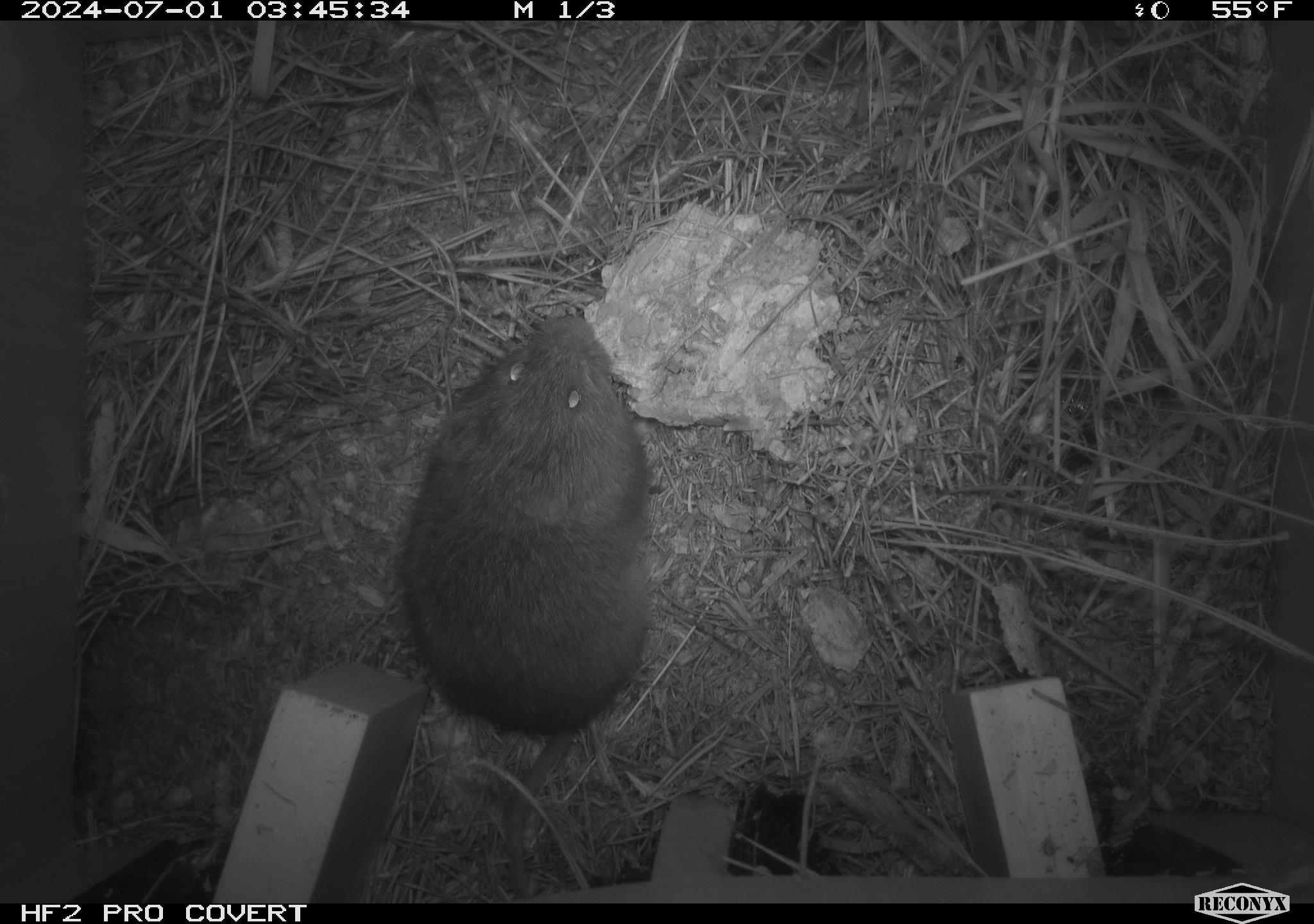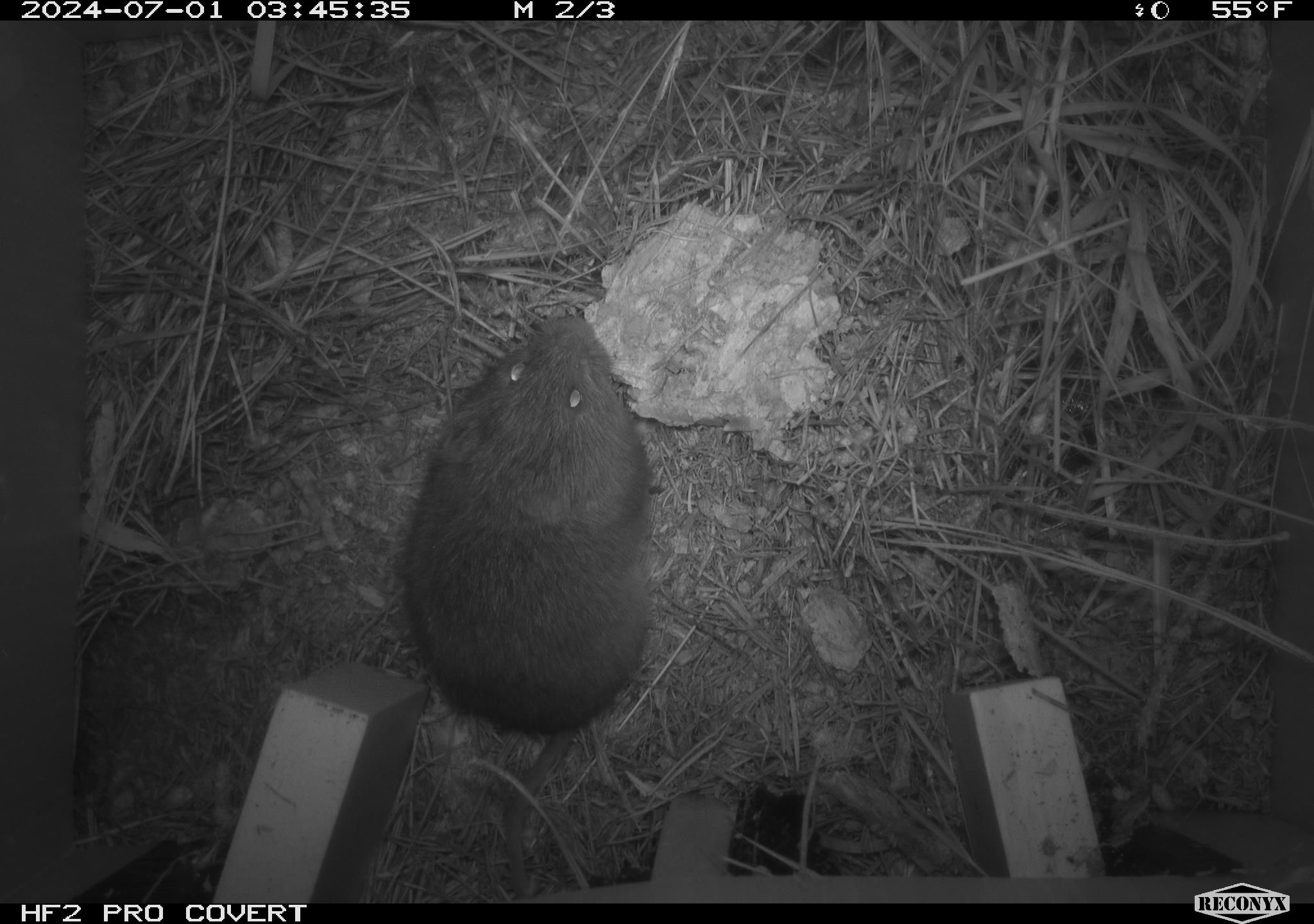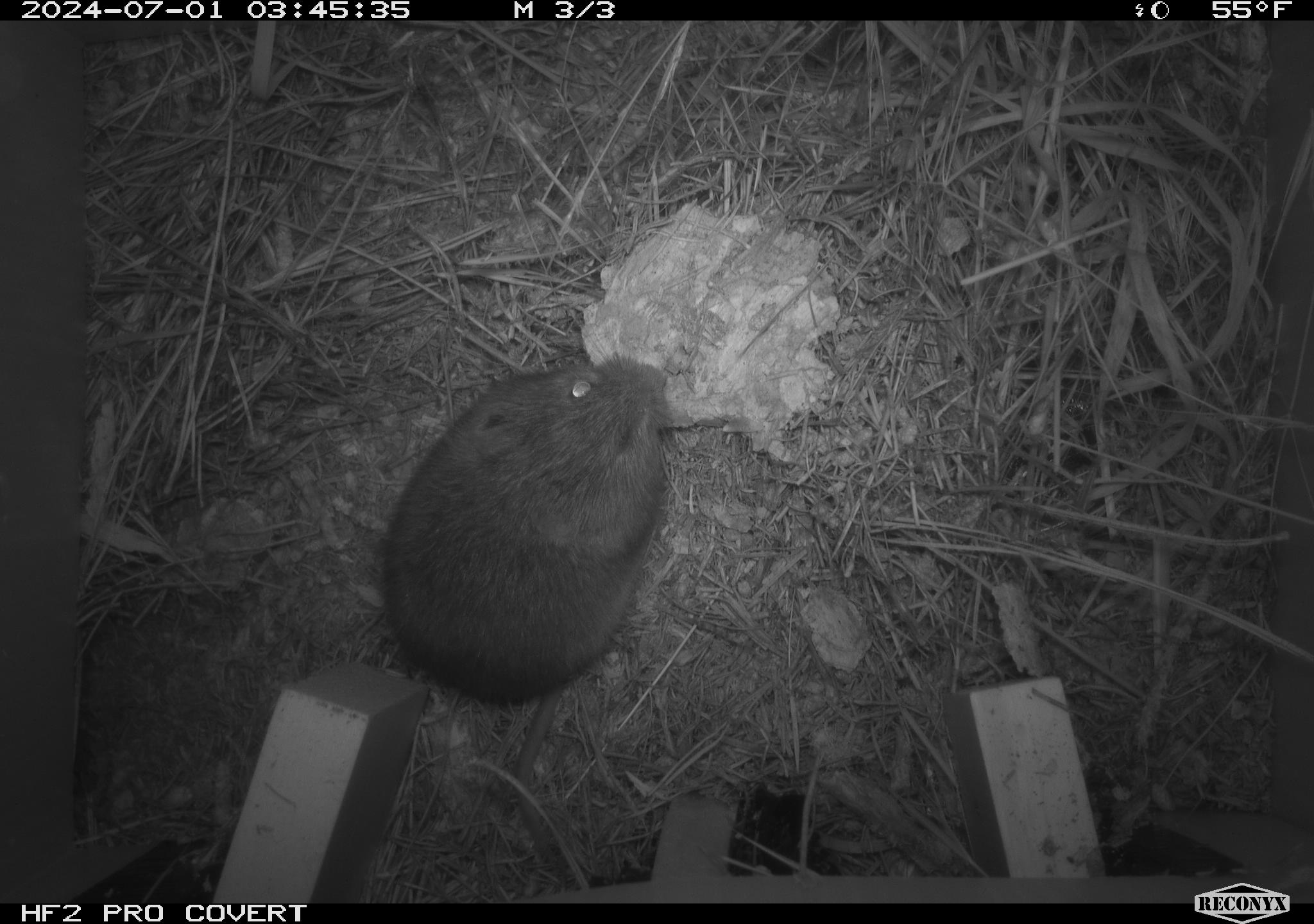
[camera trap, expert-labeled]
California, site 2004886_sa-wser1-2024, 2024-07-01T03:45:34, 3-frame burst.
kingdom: Animalia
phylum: Chordata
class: Mammalia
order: Rodentia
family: Cricetidae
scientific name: Arvicolinae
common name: voles, lemmings, and muskrats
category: arvicolinae subfamily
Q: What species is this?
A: Arvicolinae subfamily (voles, lemmings, and muskrats) (Arvicolinae).